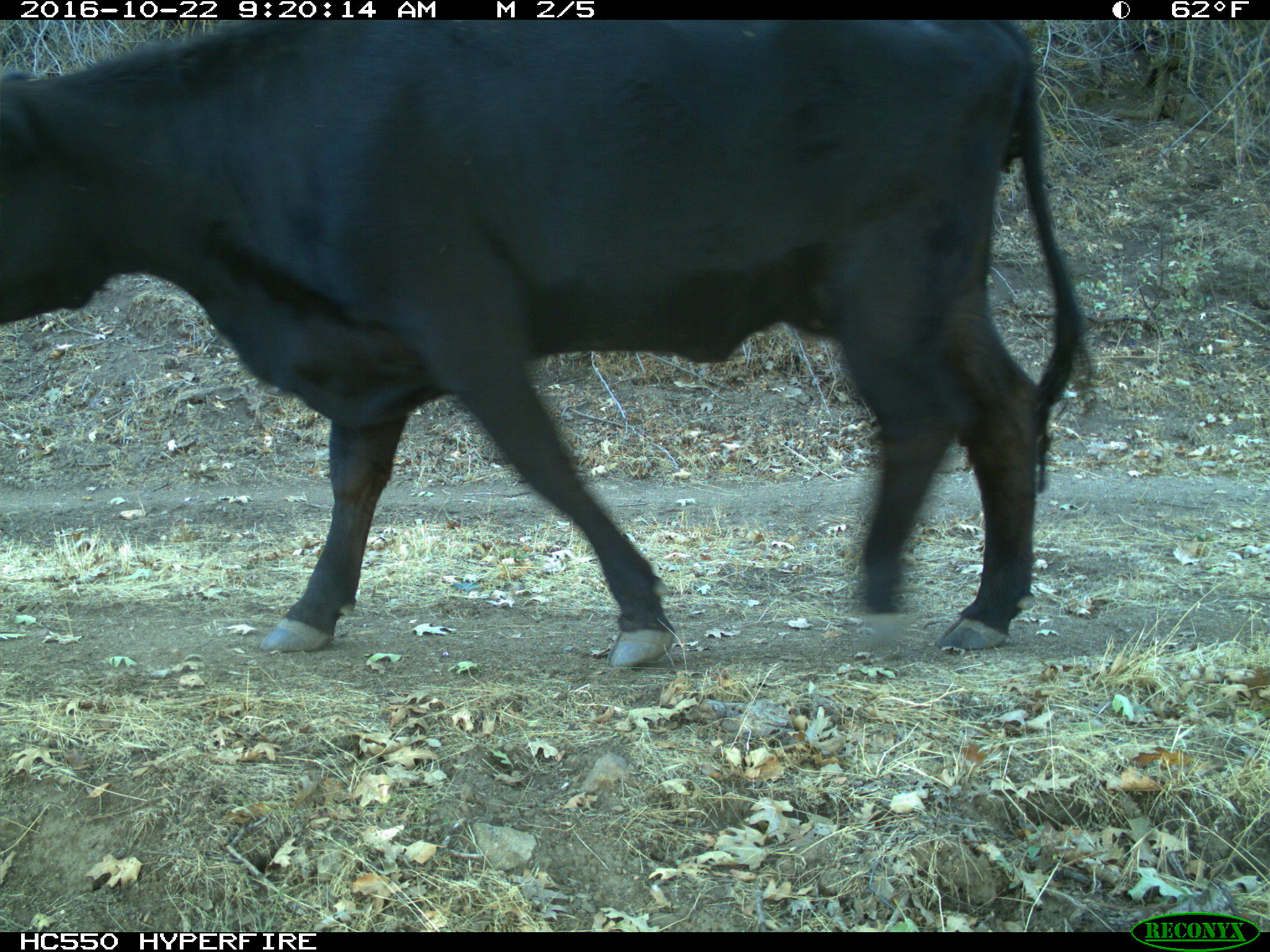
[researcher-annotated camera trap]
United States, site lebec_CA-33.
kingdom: Animalia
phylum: Chordata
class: Mammalia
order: Artiodactyla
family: Bovidae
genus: Bos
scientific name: Bos taurus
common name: domestic cow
Bos taurus (domestic cow).